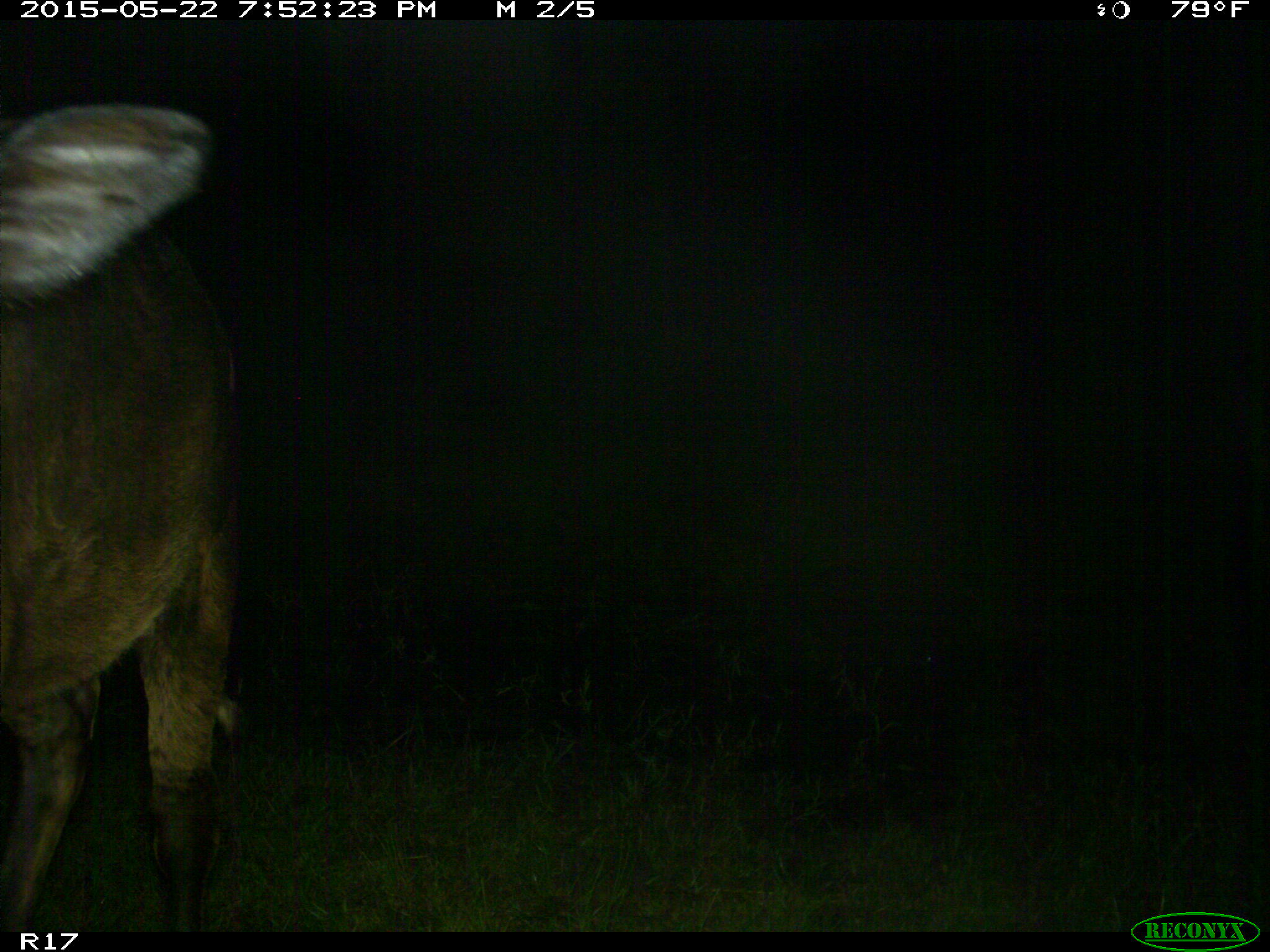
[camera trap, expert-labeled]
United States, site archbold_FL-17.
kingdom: Animalia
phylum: Chordata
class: Mammalia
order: Artiodactyla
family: Bovidae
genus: Bos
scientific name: Bos taurus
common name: domestic cow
Bos taurus (domestic cow).